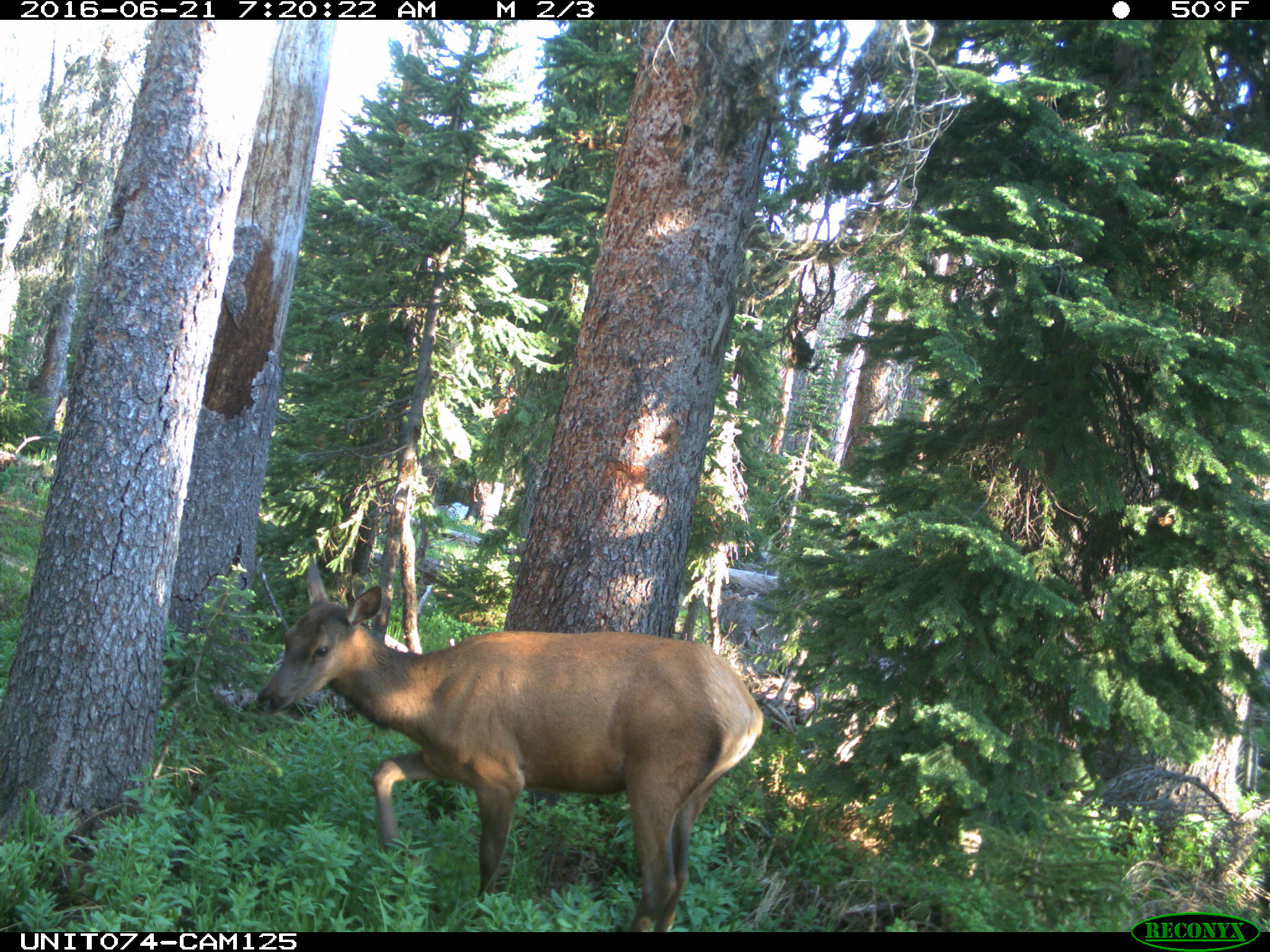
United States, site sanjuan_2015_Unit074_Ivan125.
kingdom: Animalia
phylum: Chordata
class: Mammalia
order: Artiodactyla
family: Cervidae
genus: Cervus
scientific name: Cervus elaphus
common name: red deer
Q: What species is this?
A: Cervus elaphus (red deer).